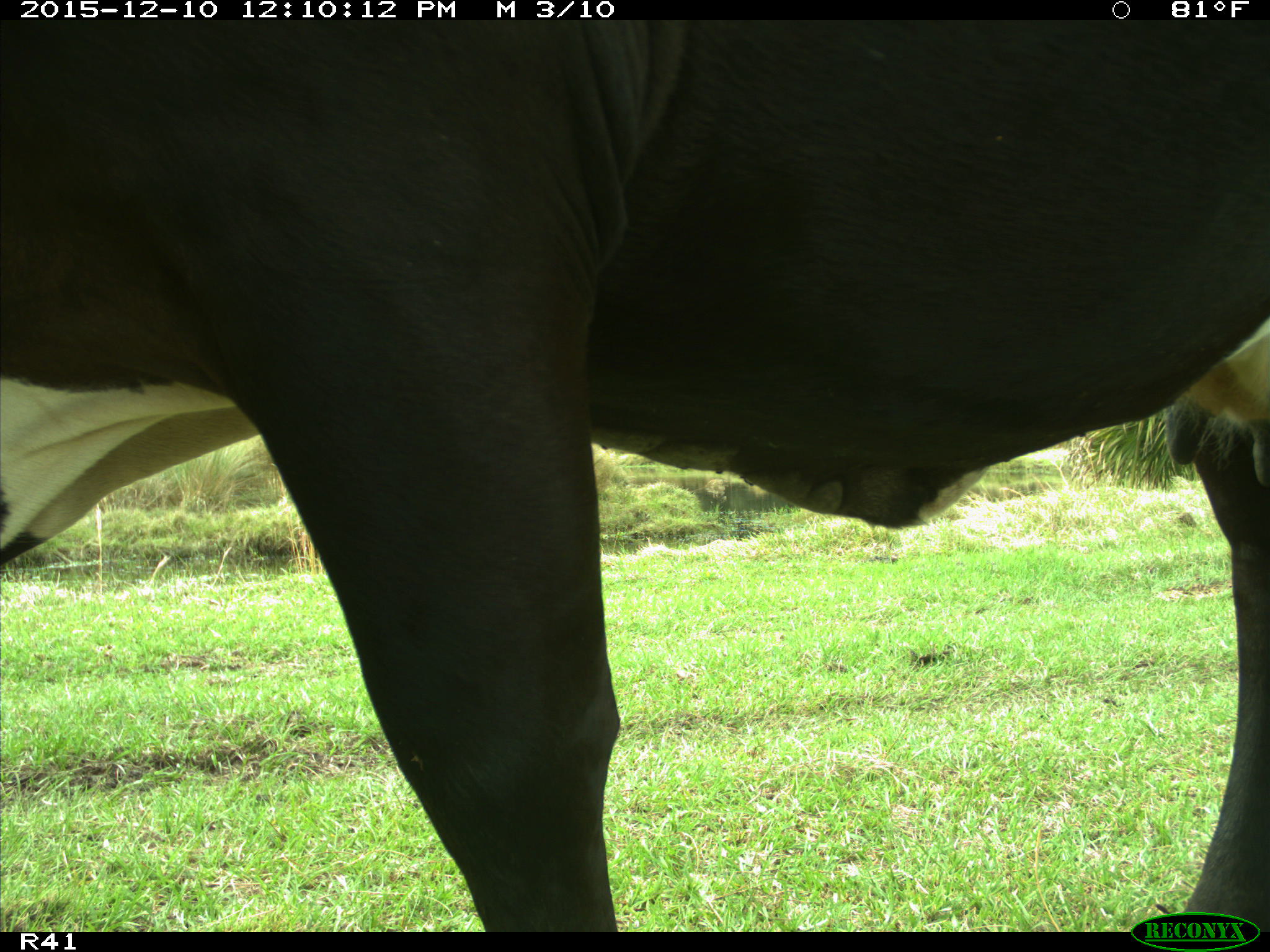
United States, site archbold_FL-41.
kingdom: Animalia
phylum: Chordata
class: Mammalia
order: Artiodactyla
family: Bovidae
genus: Bos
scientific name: Bos taurus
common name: domestic cow